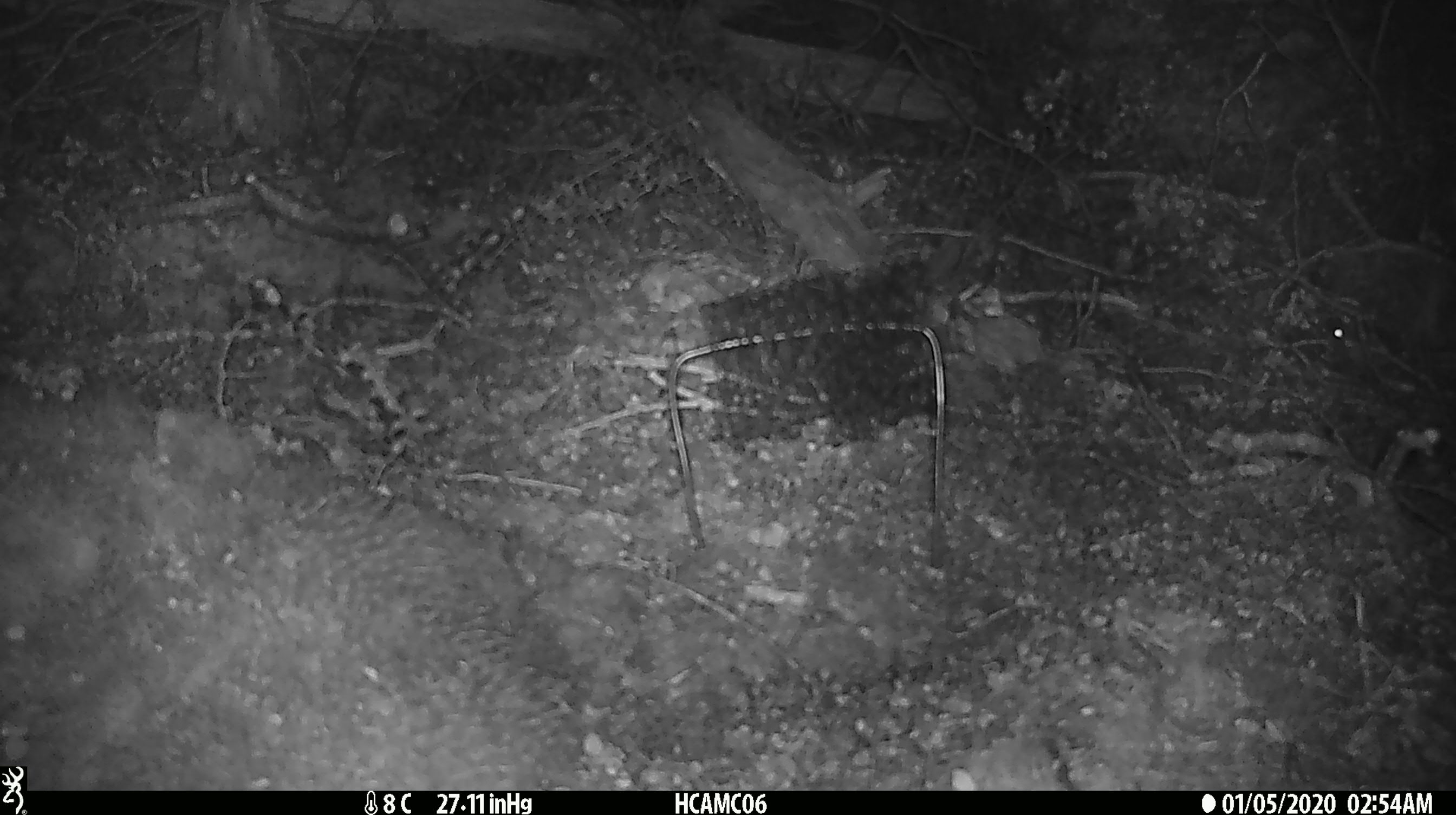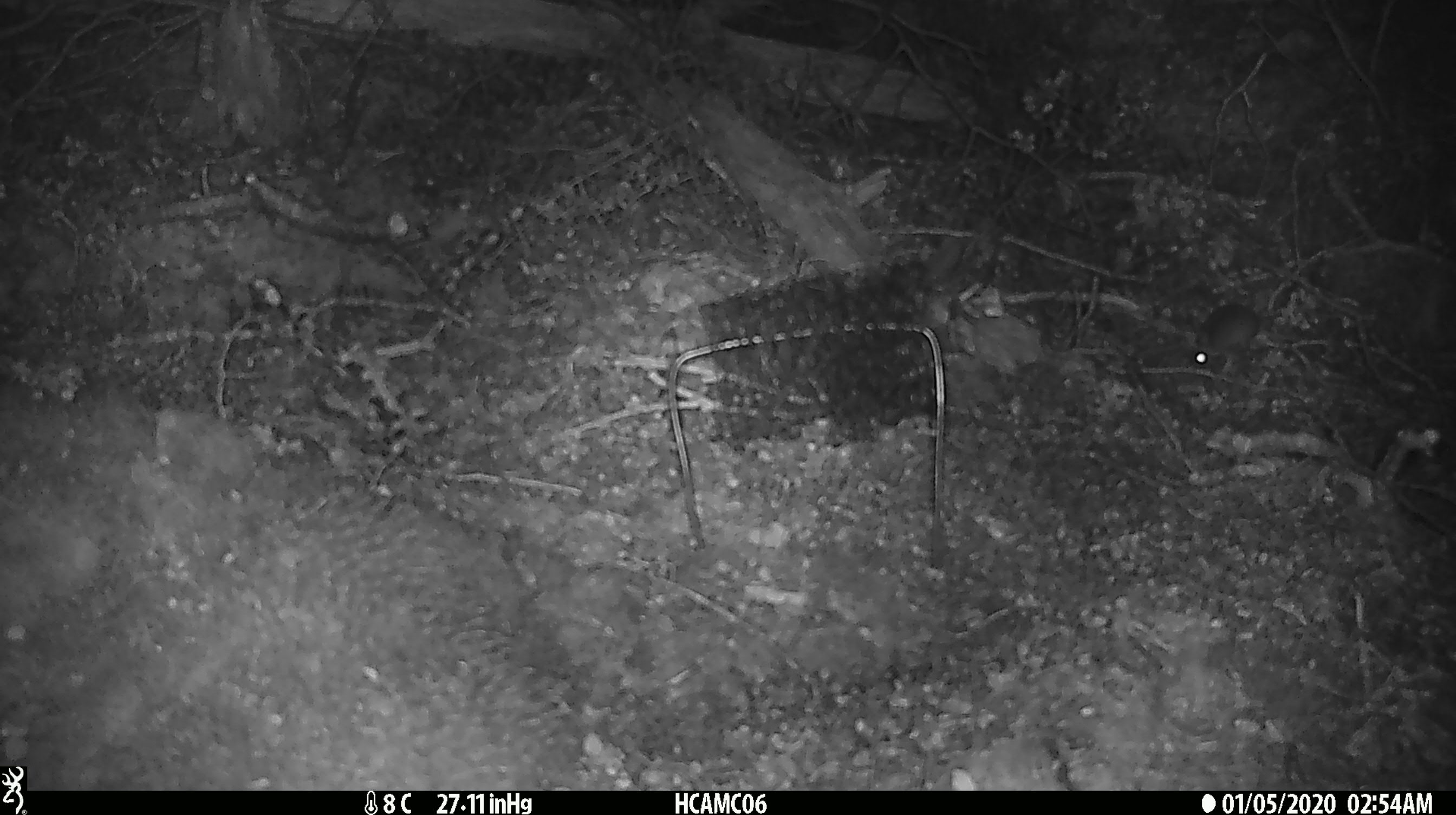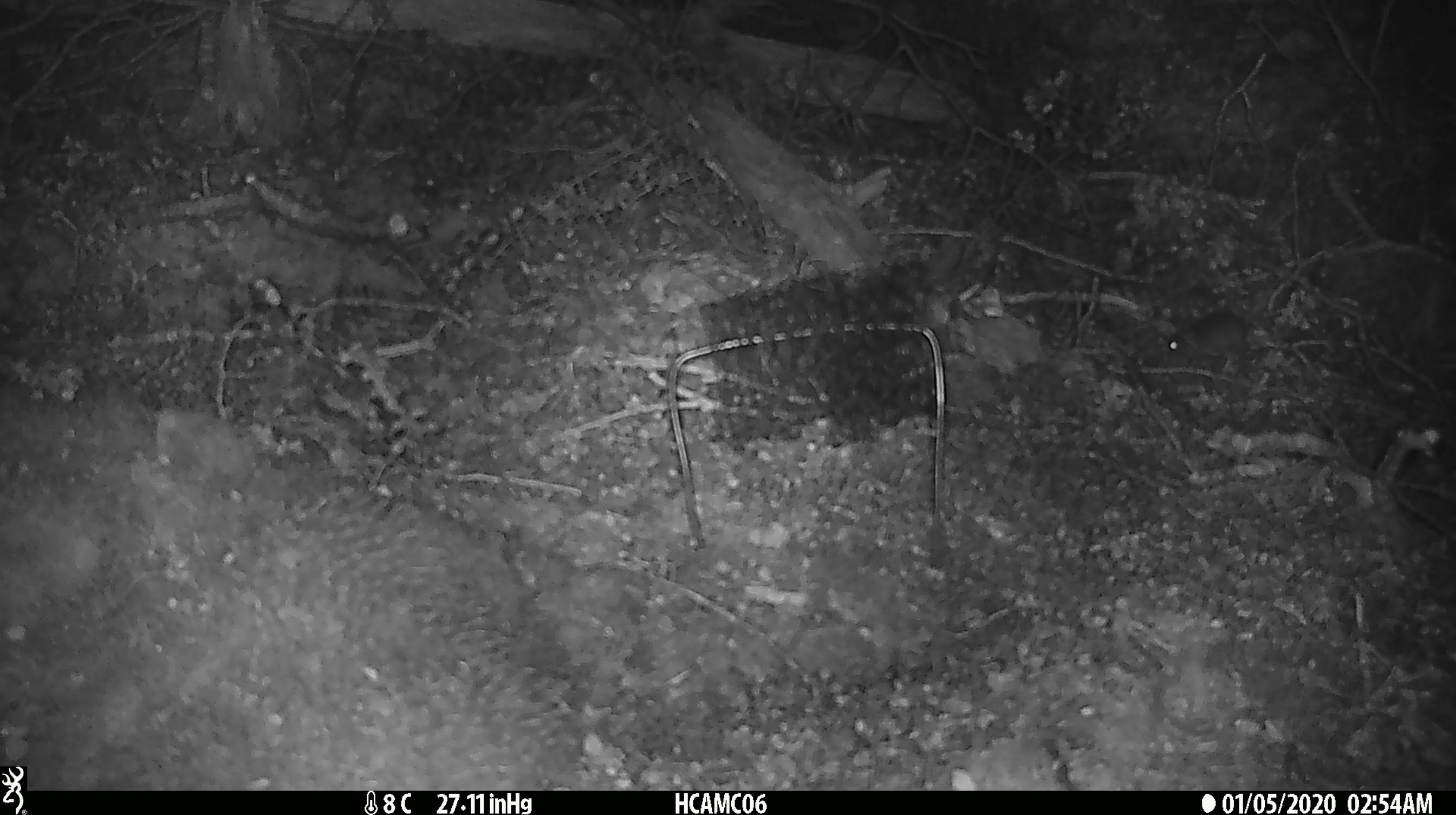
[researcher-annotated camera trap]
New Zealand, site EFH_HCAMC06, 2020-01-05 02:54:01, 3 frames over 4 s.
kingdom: Animalia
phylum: Chordata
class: Mammalia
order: Rodentia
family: Muridae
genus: Mus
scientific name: Mus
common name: mouse